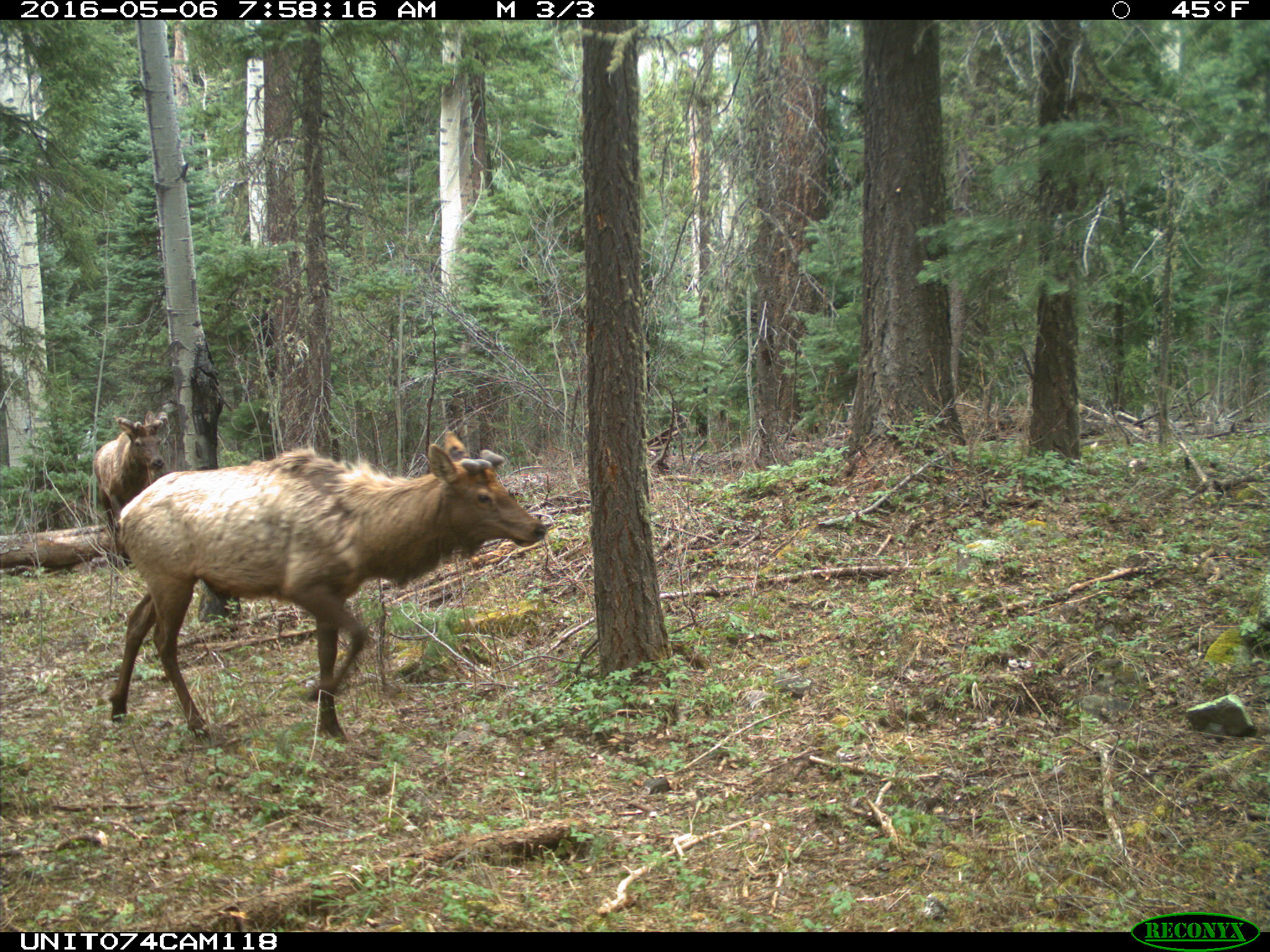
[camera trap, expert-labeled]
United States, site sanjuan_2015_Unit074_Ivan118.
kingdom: Animalia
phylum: Chordata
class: Mammalia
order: Artiodactyla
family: Cervidae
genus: Cervus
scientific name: Cervus elaphus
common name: red deer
Cervus elaphus (red deer).